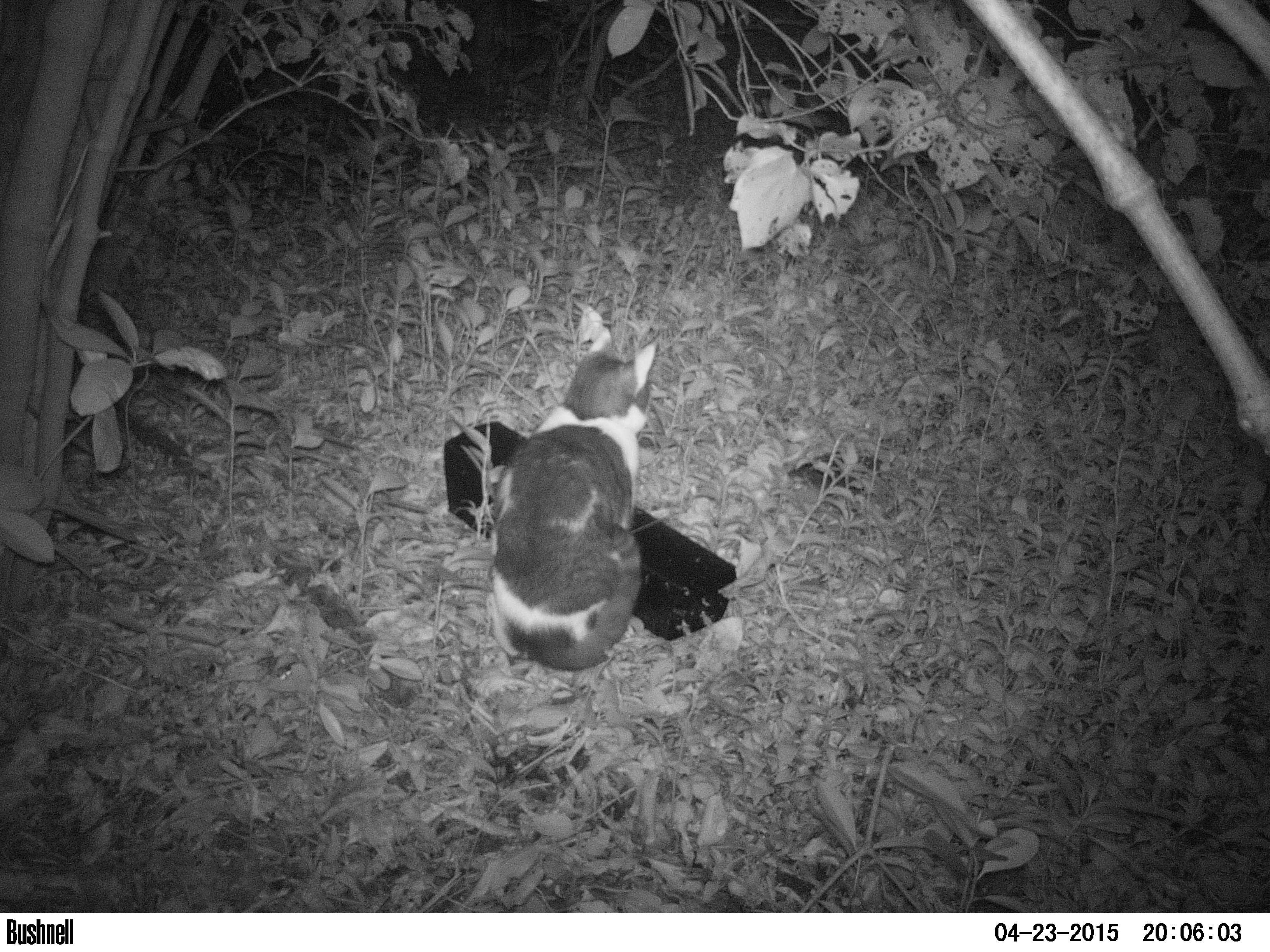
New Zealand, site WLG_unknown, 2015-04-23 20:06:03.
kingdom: Animalia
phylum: Chordata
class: Mammalia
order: Carnivora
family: Felidae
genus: Felis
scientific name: Felis catus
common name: domestic cat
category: cat